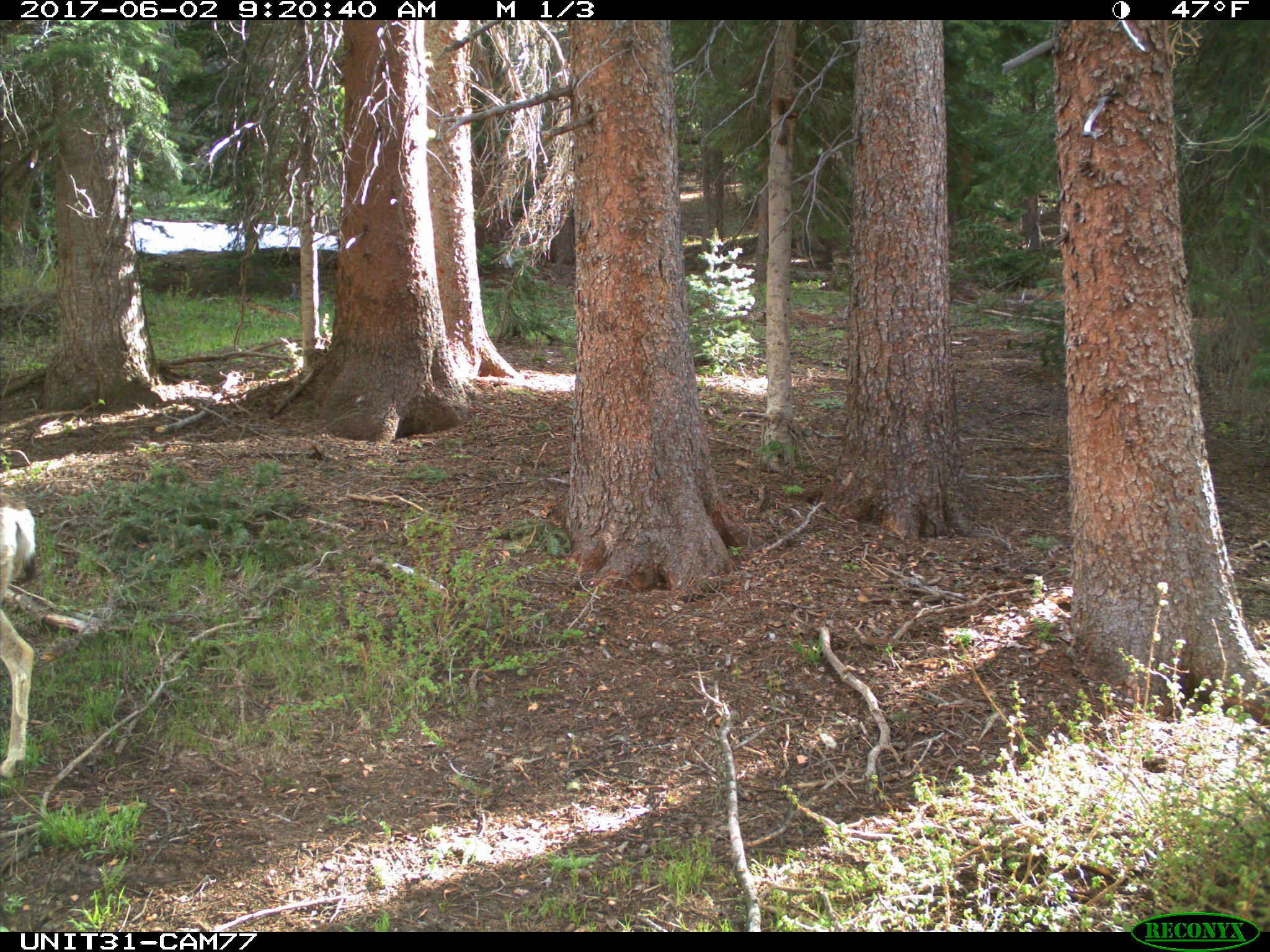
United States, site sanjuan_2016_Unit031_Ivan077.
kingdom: Animalia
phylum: Chordata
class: Mammalia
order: Artiodactyla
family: Cervidae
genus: Odocoileus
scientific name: Odocoileus hemionus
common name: mule deer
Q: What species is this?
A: Odocoileus hemionus (mule deer).